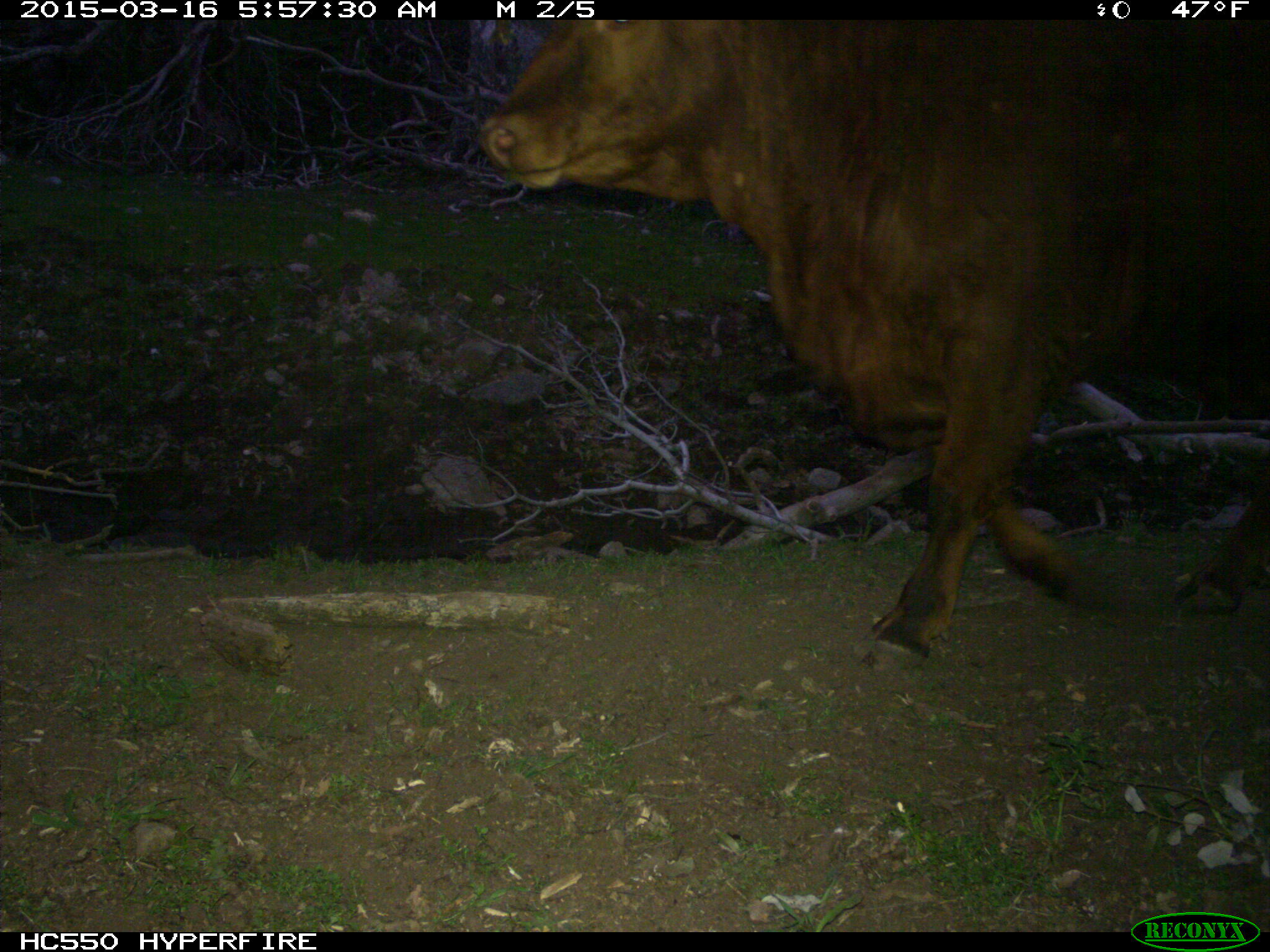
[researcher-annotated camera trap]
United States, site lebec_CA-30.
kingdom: Animalia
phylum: Chordata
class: Mammalia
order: Artiodactyla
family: Bovidae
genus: Bos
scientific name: Bos taurus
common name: domestic cow